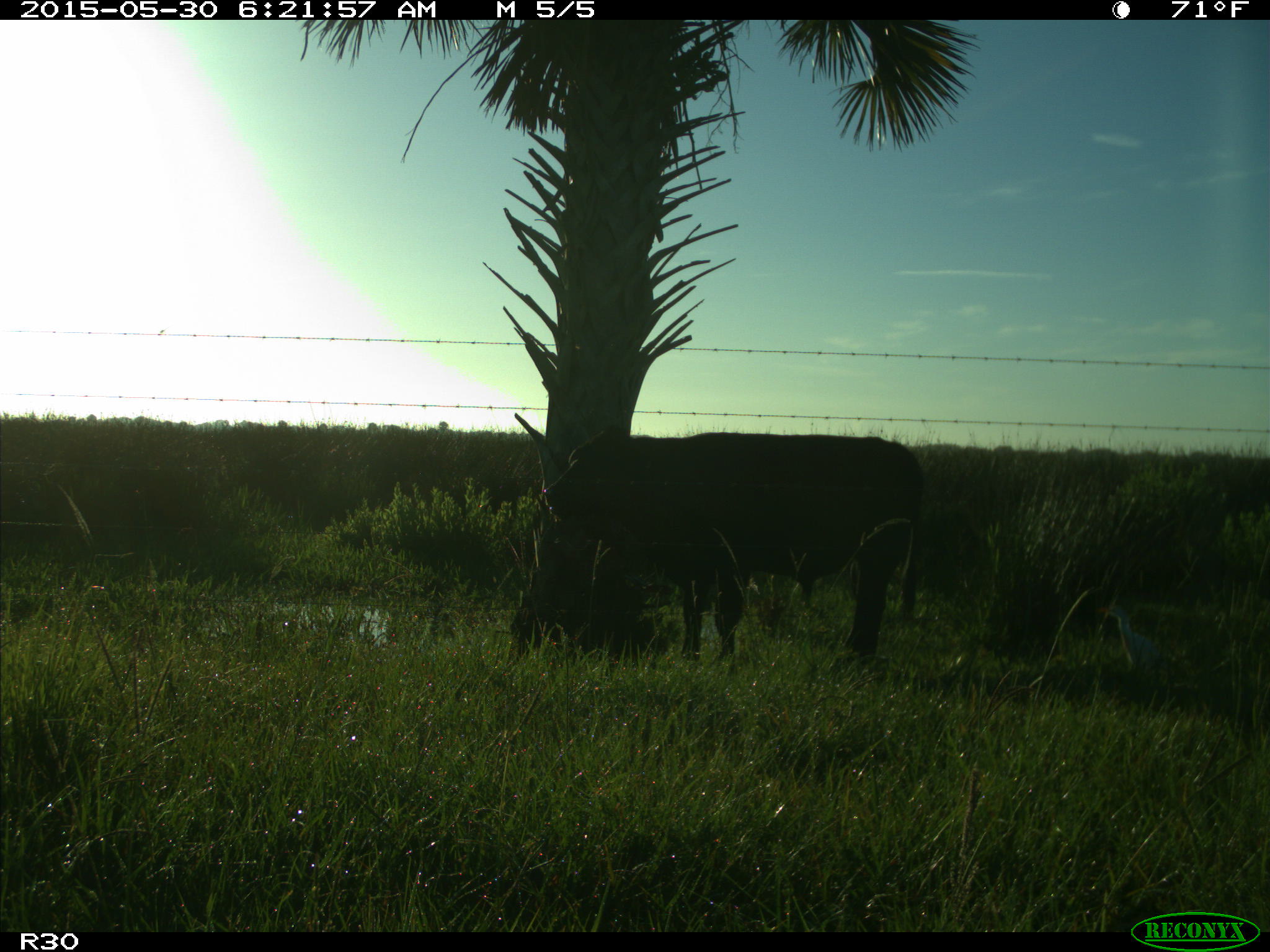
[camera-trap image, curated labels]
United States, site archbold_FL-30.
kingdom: Animalia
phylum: Chordata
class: Mammalia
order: Artiodactyla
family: Bovidae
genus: Bos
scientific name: Bos taurus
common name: domestic cow